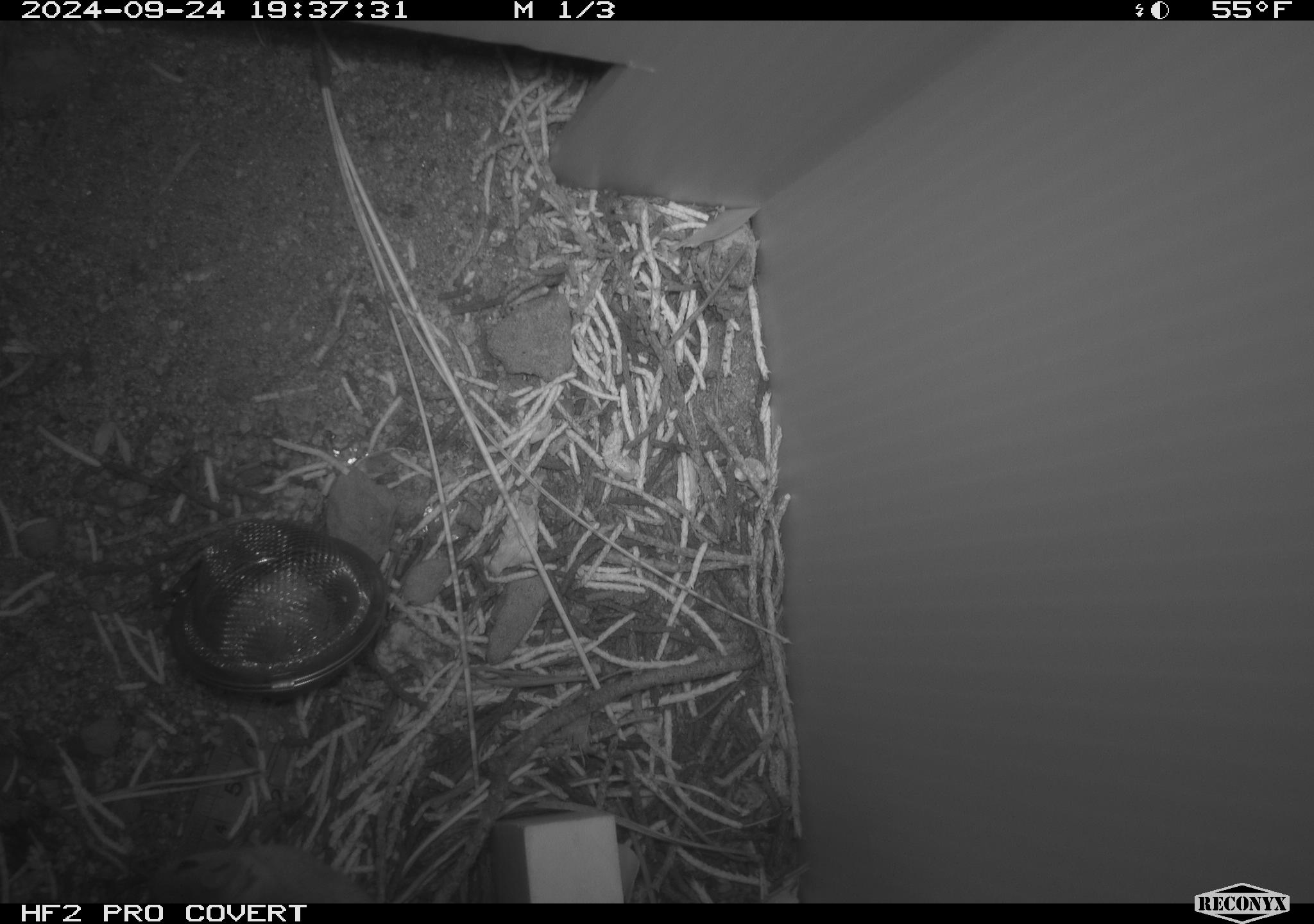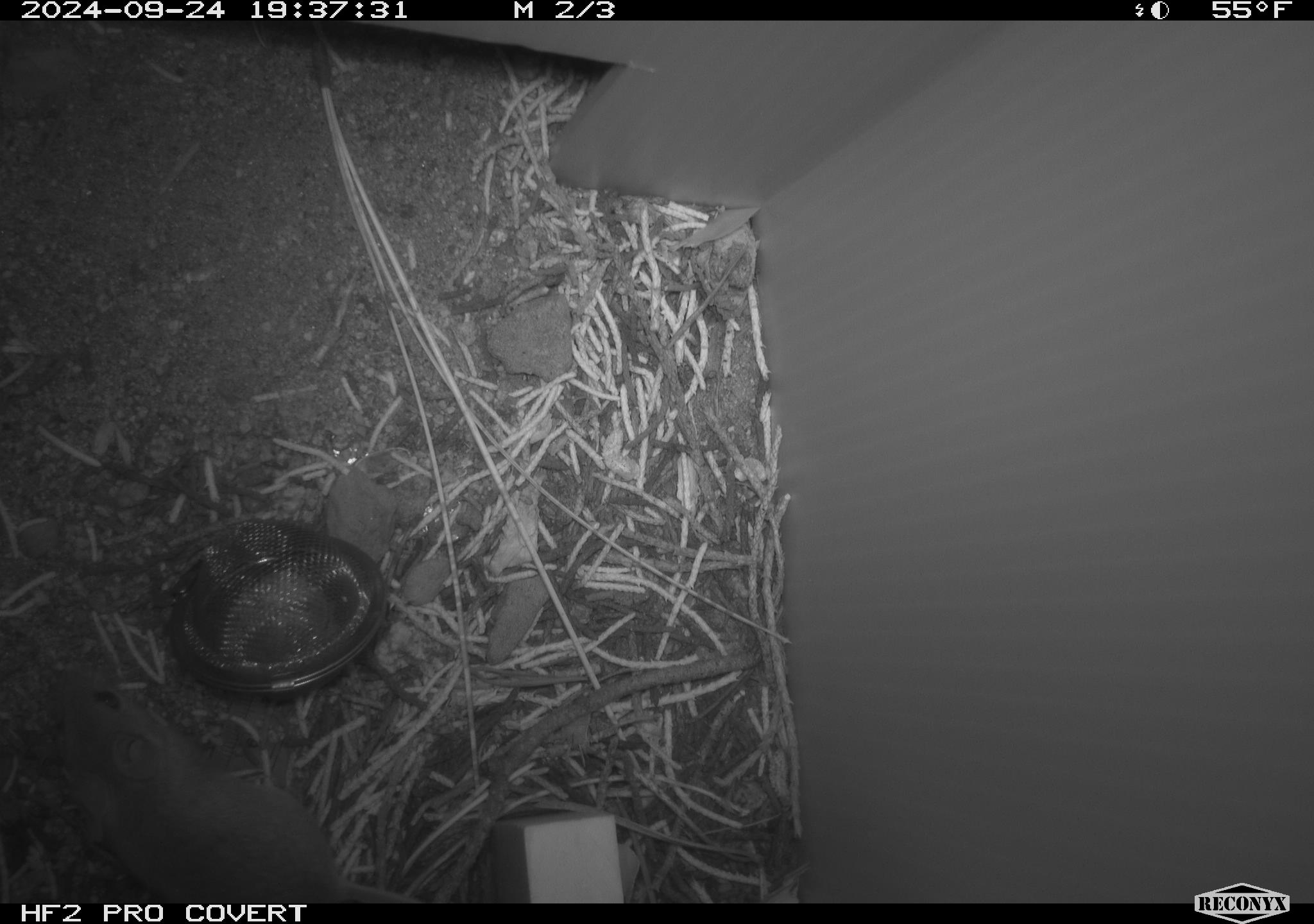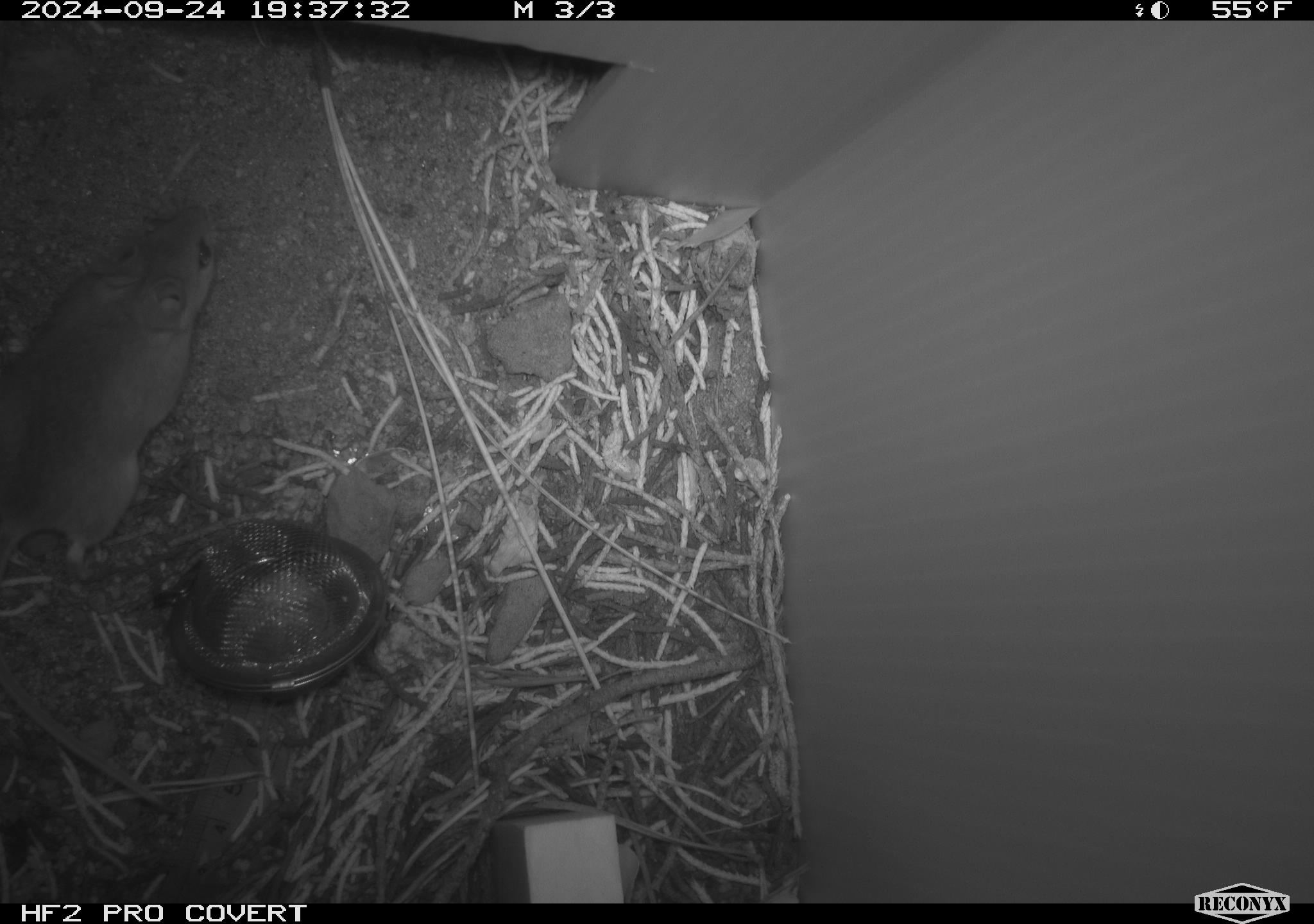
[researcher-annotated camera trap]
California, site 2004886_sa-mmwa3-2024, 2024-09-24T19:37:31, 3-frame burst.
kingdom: Animalia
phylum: Chordata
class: Mammalia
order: Rodentia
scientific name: Rodentia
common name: mouse species